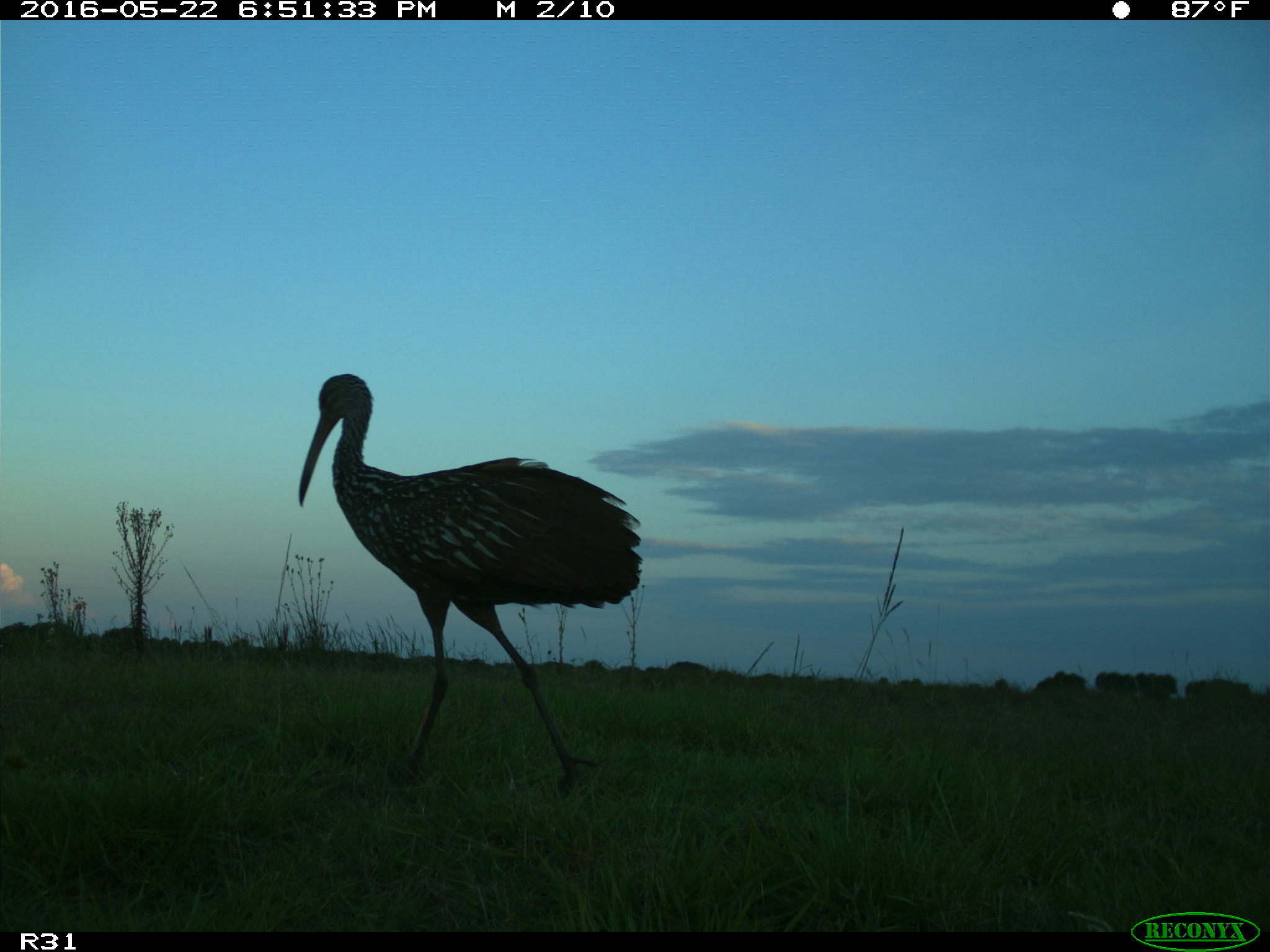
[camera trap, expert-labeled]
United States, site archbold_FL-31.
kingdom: Animalia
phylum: Chordata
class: Aves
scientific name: Aves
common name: birds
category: unidentified bird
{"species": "unidentified bird (birds) (Aves)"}